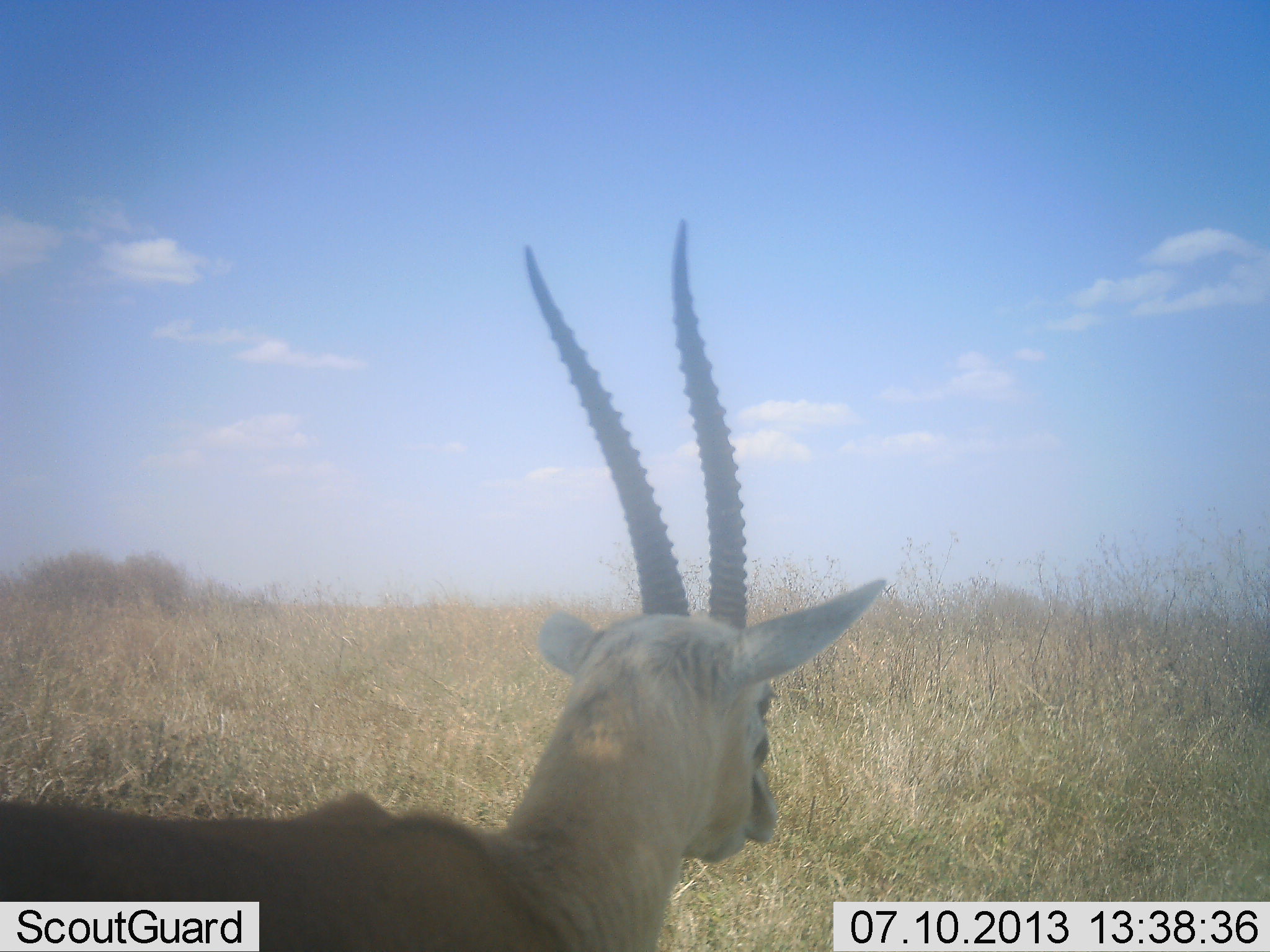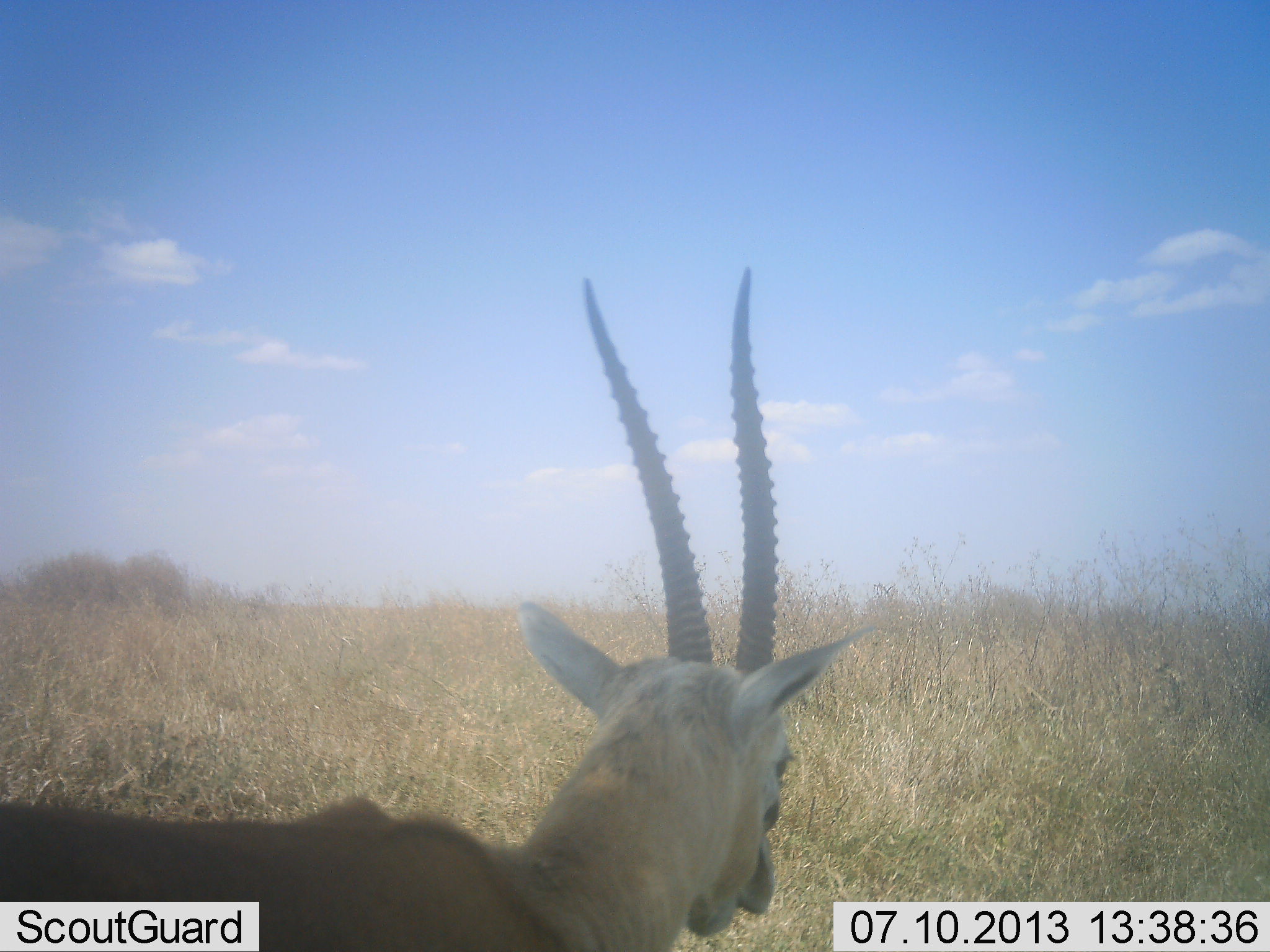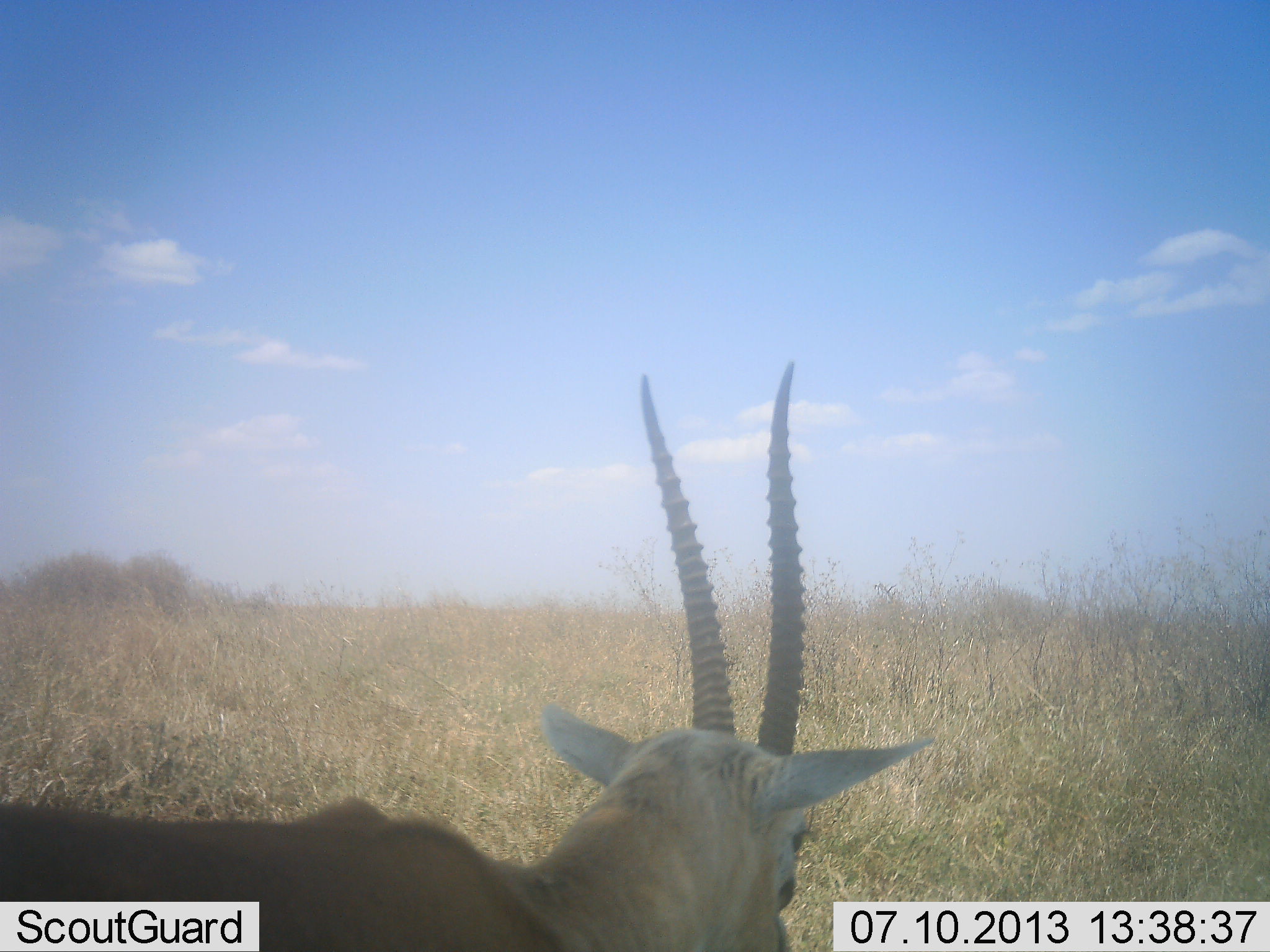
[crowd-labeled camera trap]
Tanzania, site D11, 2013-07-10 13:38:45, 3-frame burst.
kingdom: Animalia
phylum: Chordata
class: Mammalia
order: Artiodactyla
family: Bovidae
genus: Eudorcas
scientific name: Eudorcas thomsonii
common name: thomson's gazelle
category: gazellethomsons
Gazellethomsons (thomson's gazelle) (Eudorcas thomsonii), count 1. Behavior (volunteer vote fractions): standing 91%, resting 9%, moving 0%, interacting 0%. Young present (vote fraction): 0%. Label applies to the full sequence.